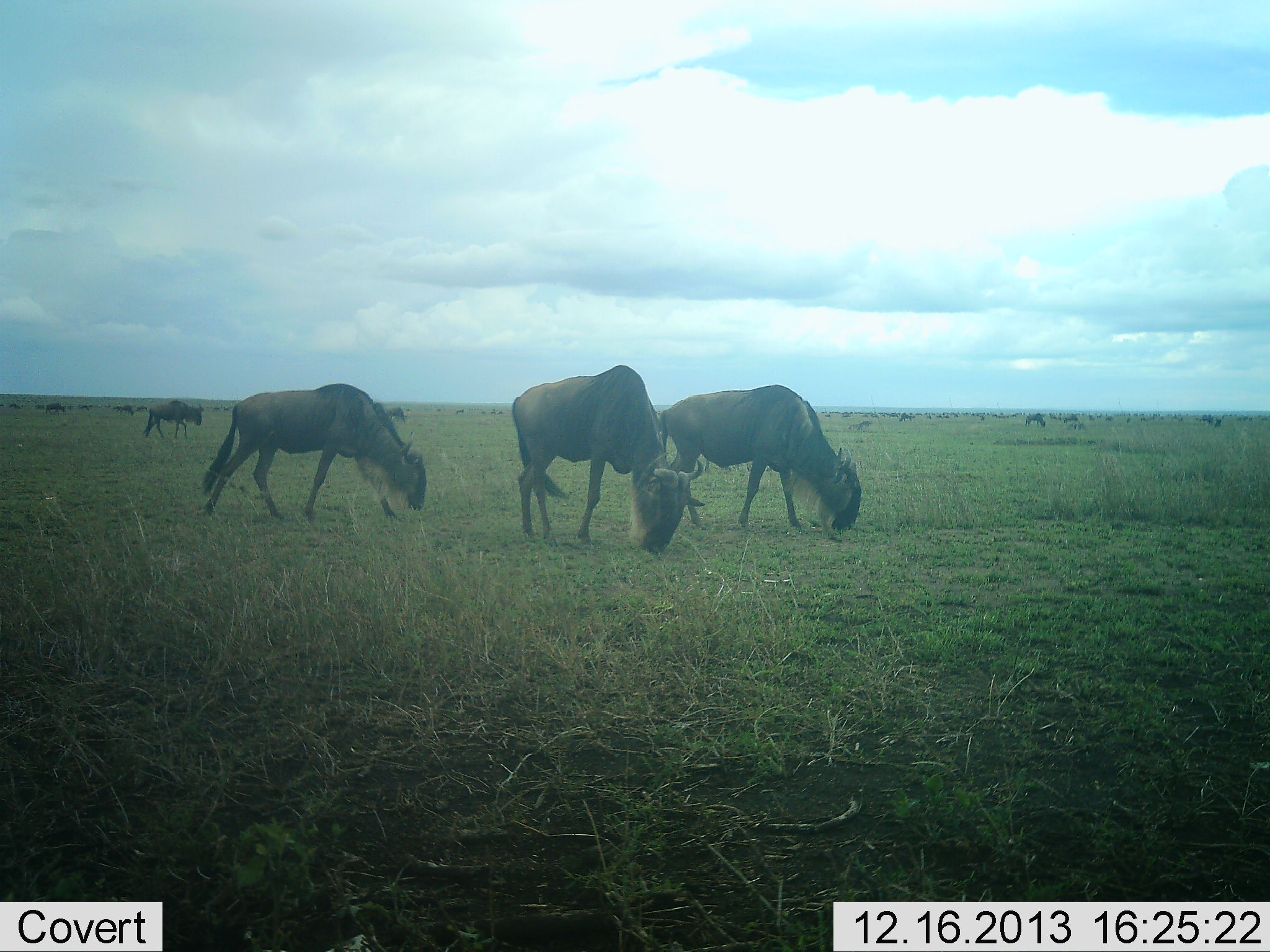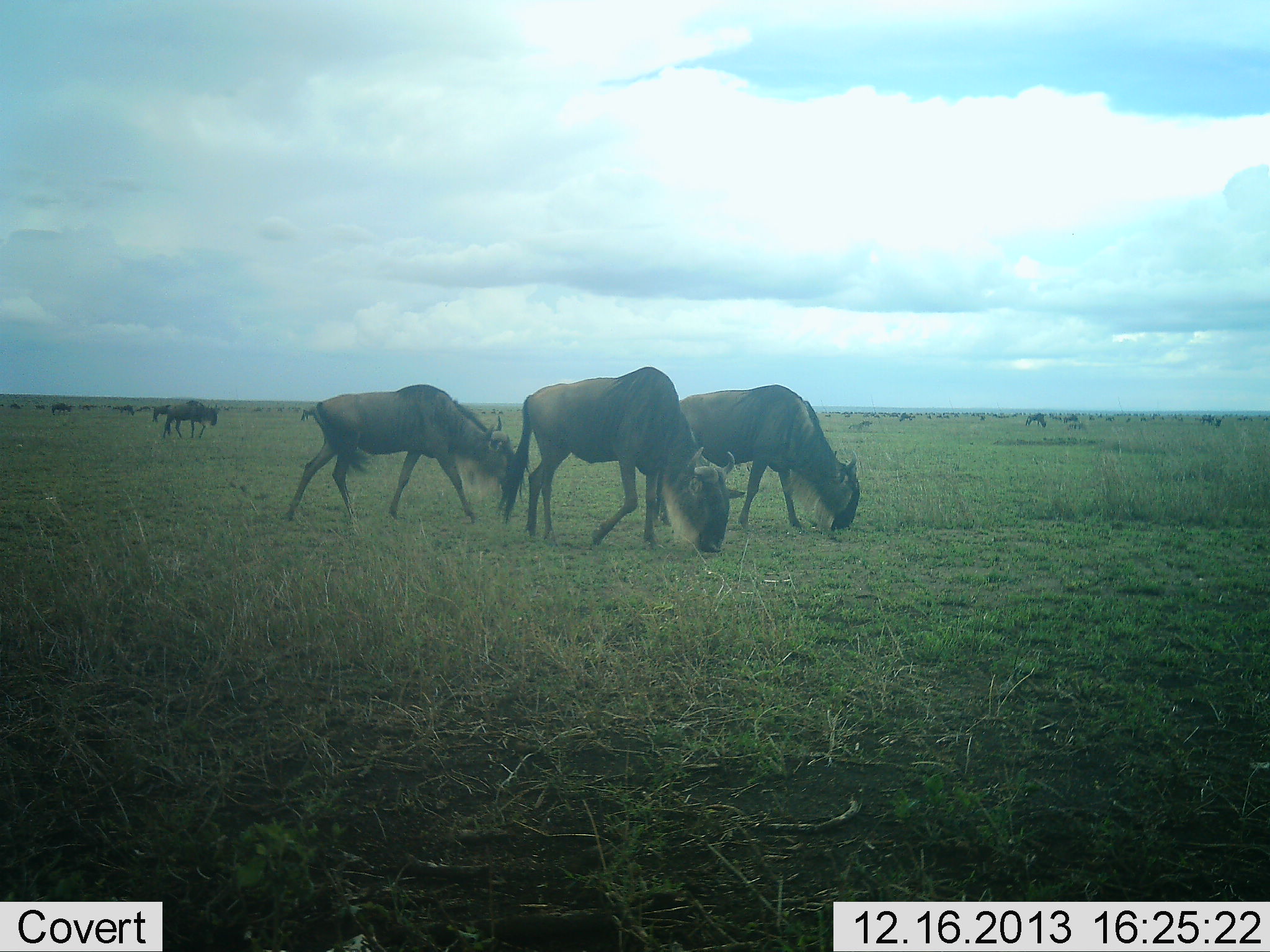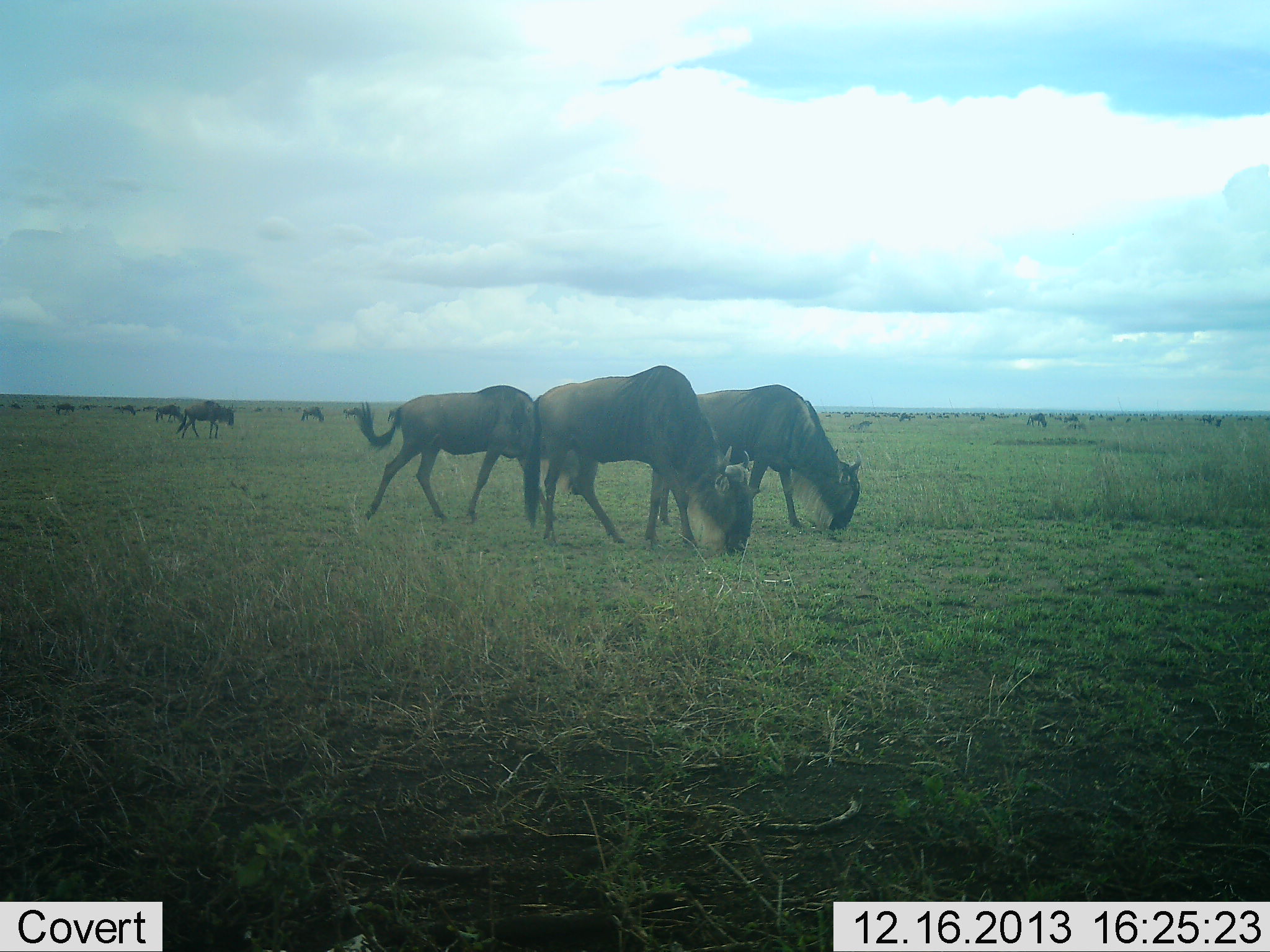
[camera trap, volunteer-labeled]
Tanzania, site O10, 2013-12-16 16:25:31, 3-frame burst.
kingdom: Animalia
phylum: Chordata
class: Mammalia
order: Artiodactyla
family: Bovidae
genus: Connochaetes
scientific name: Connochaetes taurinus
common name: blue wildebeest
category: wildebeest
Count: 11-50.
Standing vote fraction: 40%.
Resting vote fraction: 10%.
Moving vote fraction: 50%.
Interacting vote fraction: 0%.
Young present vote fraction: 0%.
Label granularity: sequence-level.